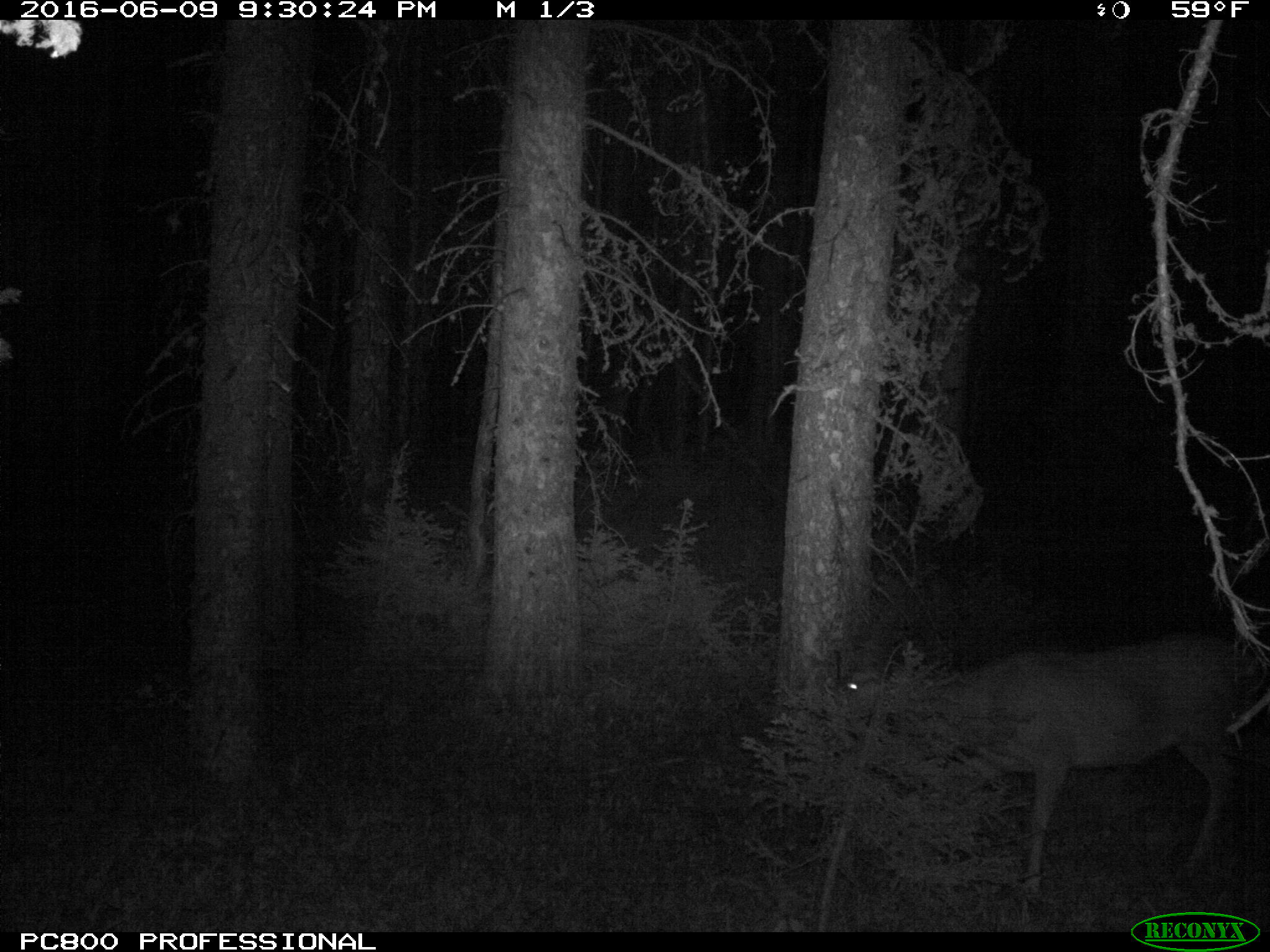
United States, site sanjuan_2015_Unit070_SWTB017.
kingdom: Animalia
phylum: Chordata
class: Mammalia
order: Artiodactyla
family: Cervidae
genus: Odocoileus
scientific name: Odocoileus hemionus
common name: mule deer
Odocoileus hemionus (mule deer).